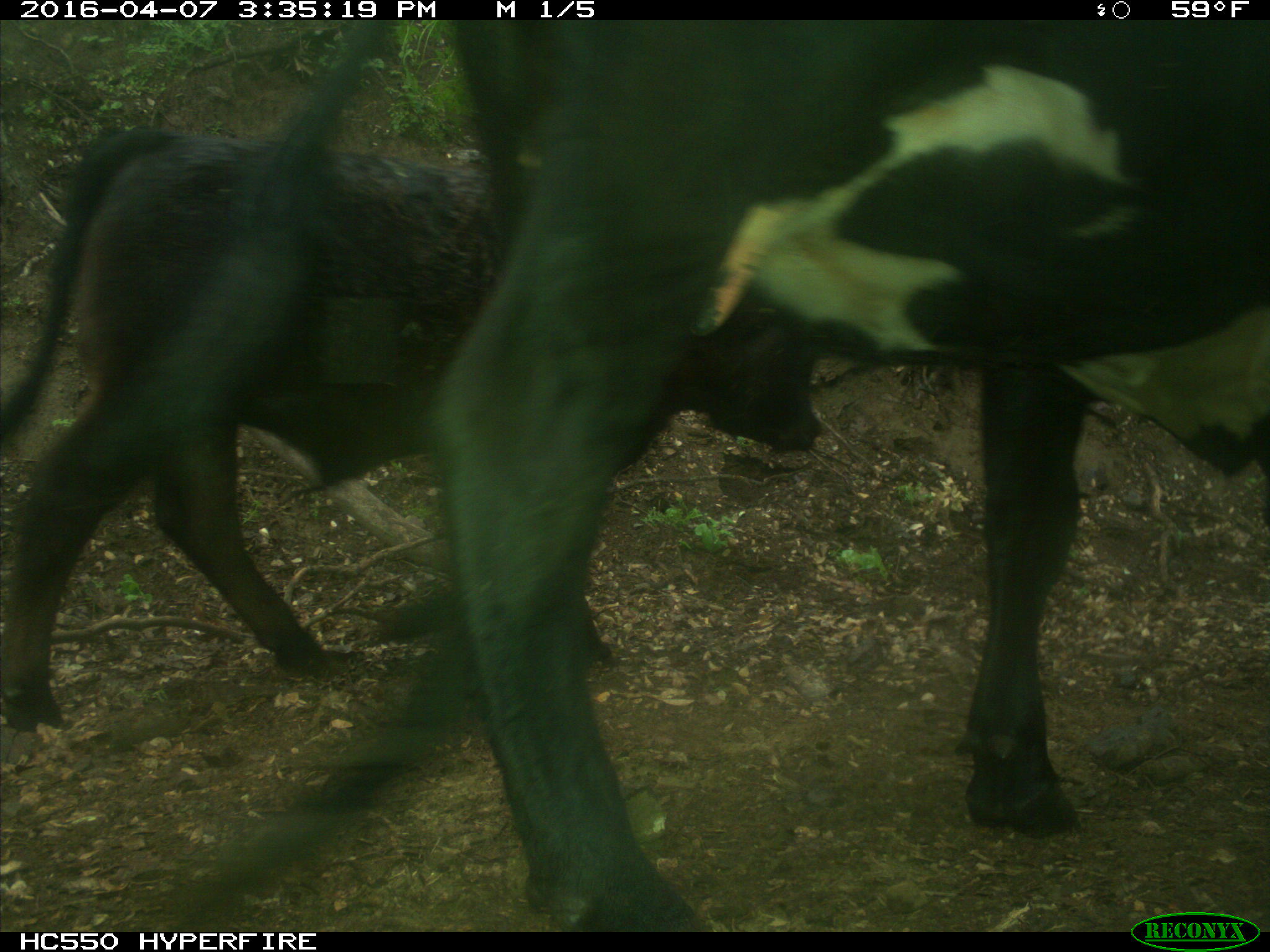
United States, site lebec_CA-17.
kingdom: Animalia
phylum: Chordata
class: Mammalia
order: Artiodactyla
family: Bovidae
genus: Bos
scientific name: Bos taurus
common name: domestic cow